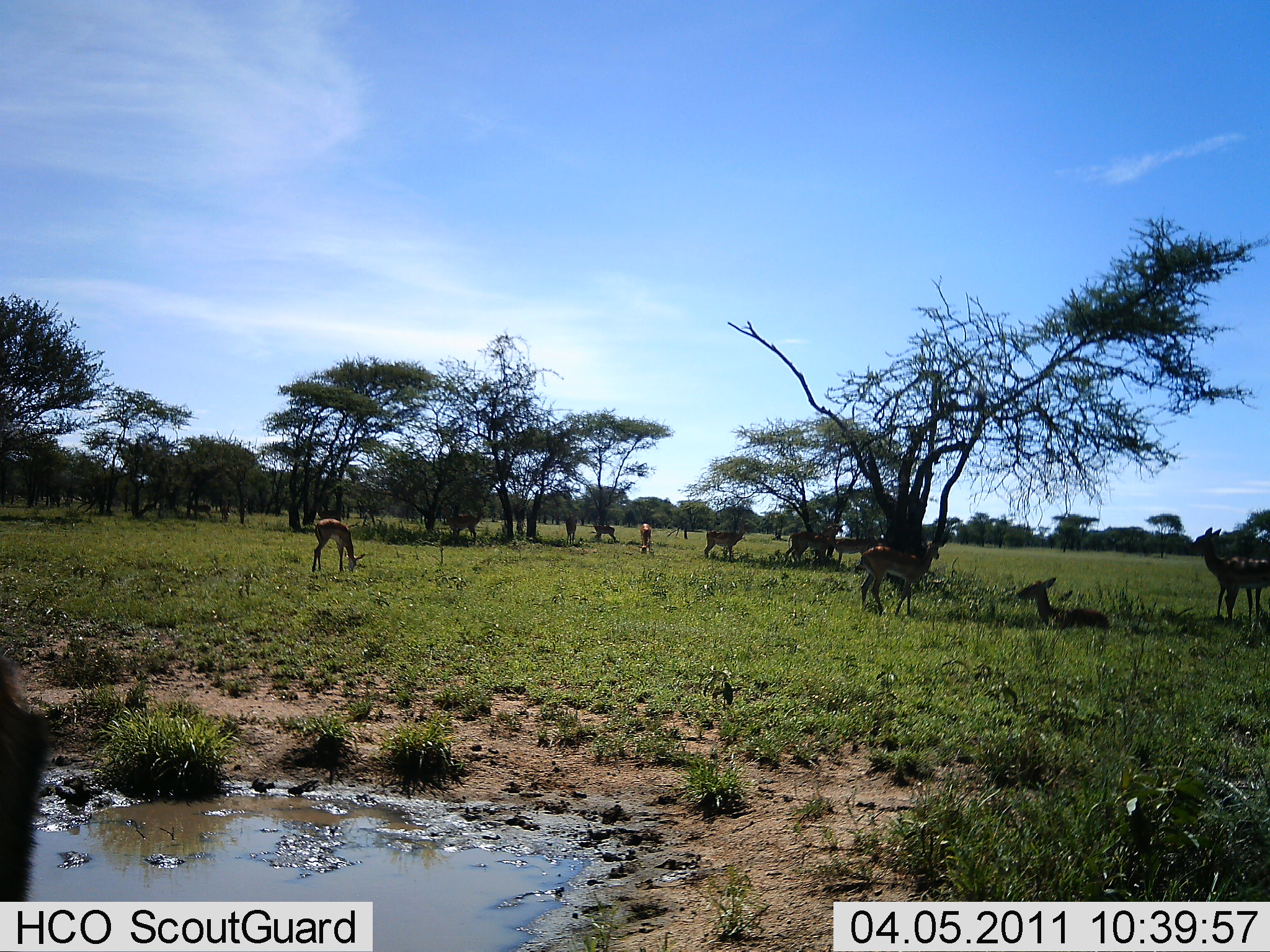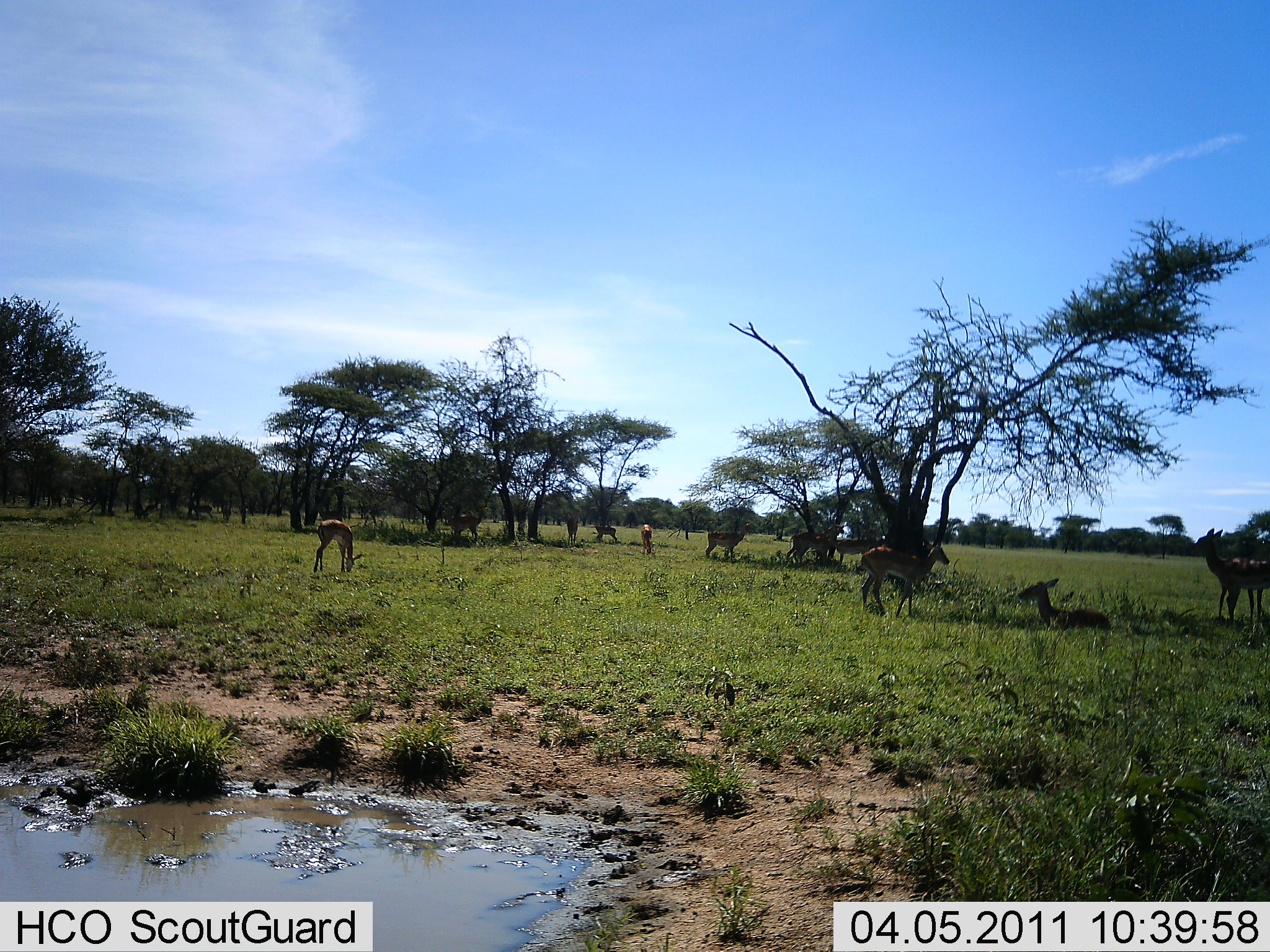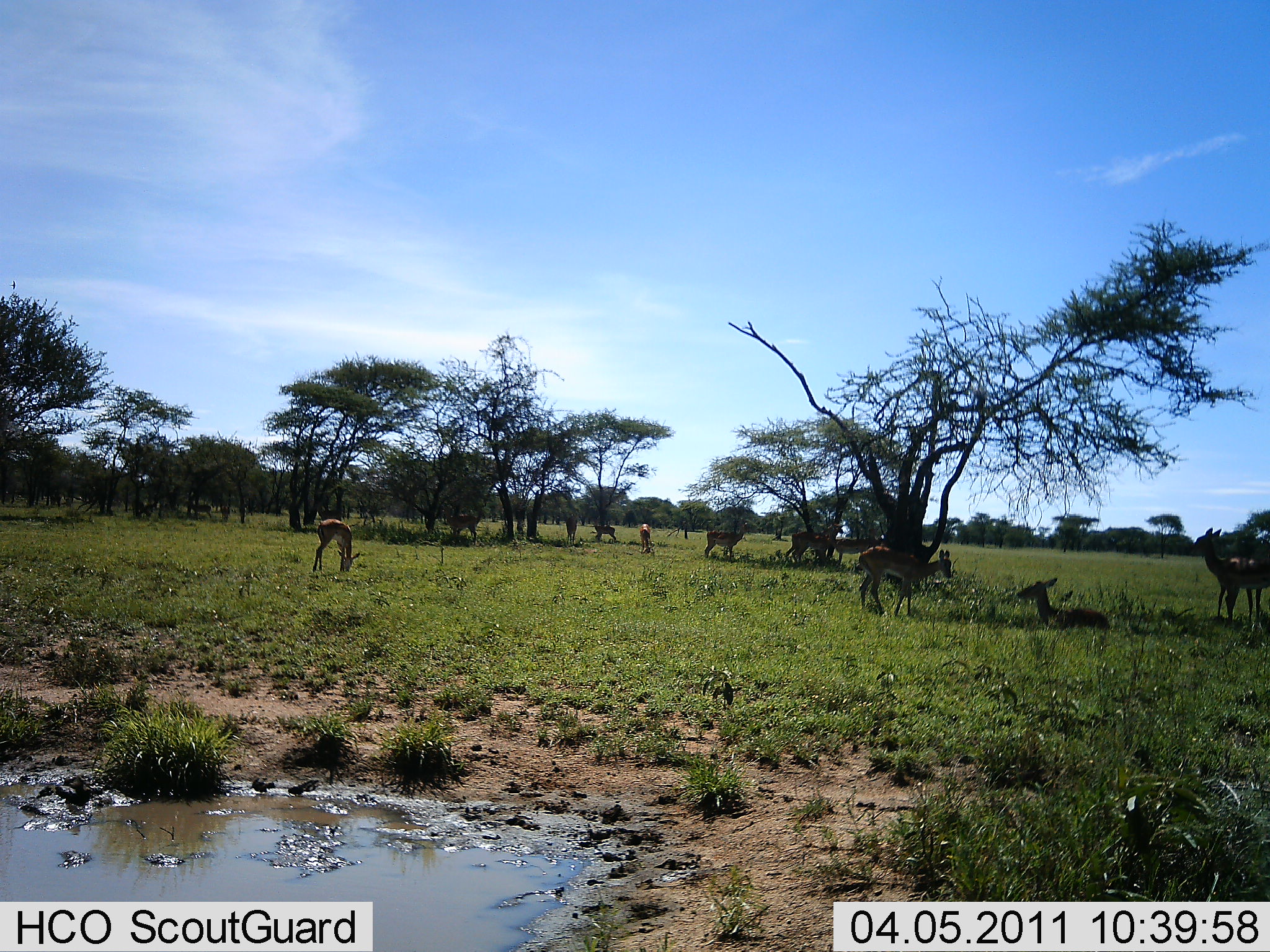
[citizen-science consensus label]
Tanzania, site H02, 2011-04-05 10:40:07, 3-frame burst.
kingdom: Animalia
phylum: Chordata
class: Mammalia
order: Artiodactyla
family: Bovidae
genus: Nanger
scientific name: Nanger granti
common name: grant's gazelle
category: gazellegrants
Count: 10.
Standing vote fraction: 82%.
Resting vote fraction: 64%.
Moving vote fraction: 36%.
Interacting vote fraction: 9%.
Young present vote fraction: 9%.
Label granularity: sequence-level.